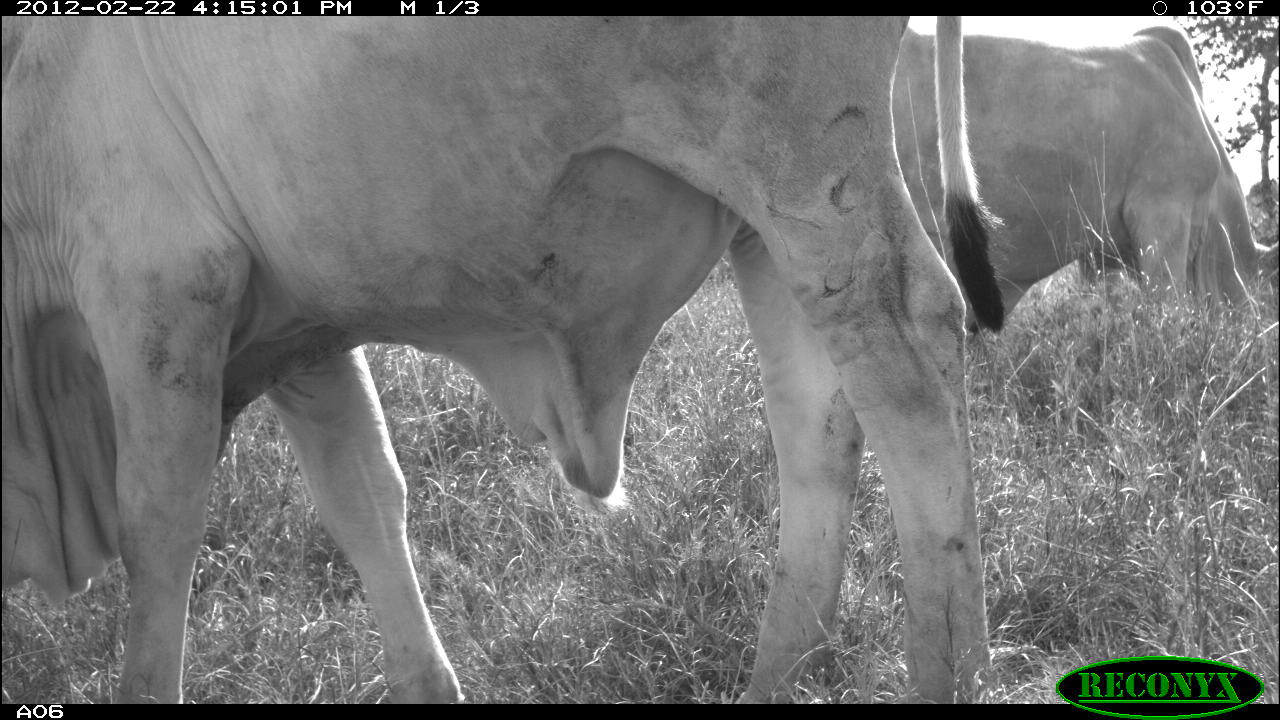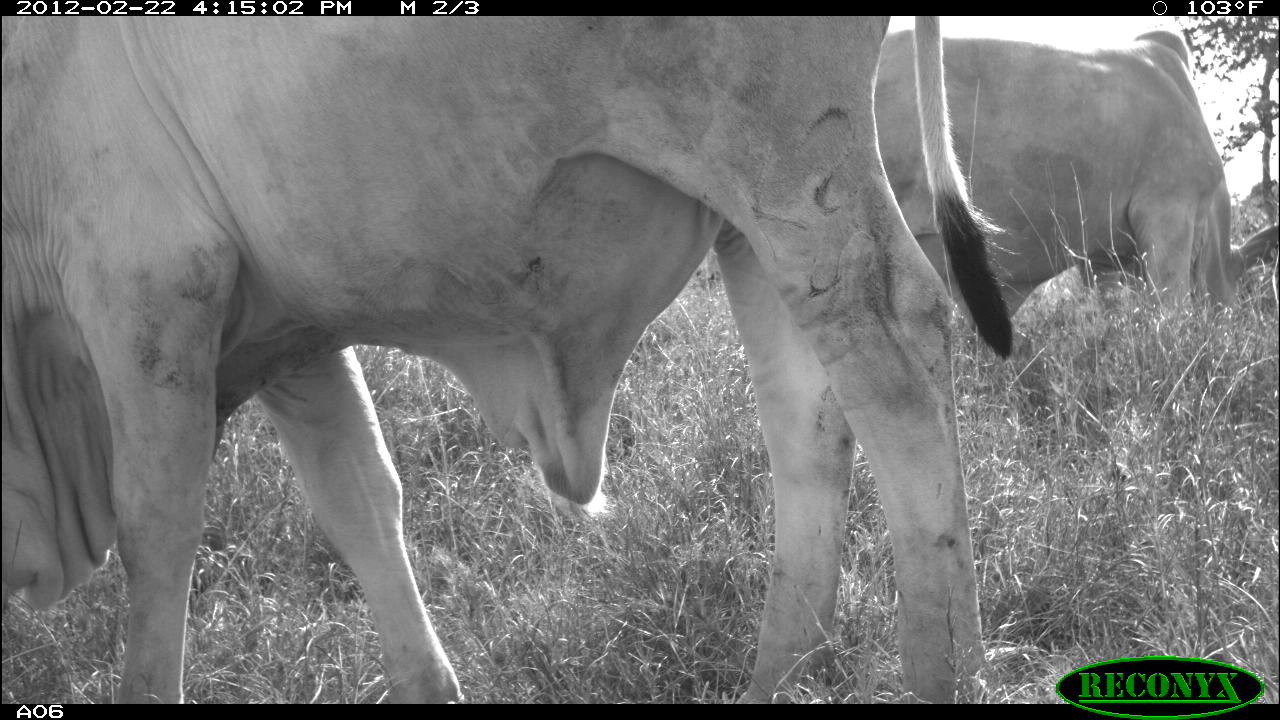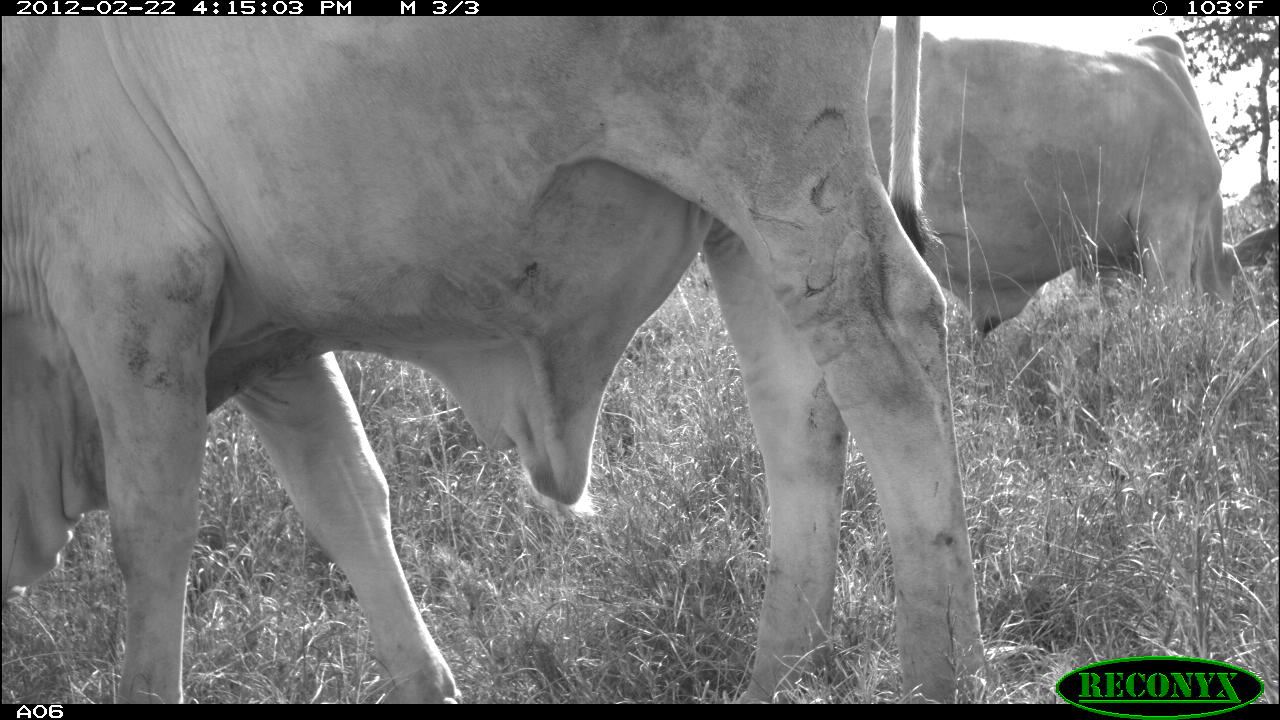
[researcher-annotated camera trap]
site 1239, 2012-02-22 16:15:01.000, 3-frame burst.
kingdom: Animalia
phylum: Chordata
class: Mammalia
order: Artiodactyla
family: Bovidae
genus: Bos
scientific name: Bos taurus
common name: domestic cattle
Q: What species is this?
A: Bos taurus (domestic cattle).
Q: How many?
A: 2.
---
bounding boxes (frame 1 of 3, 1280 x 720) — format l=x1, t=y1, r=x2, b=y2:
bos taurus: l=0, t=15, r=1020, b=700; l=893, t=22, r=1280, b=338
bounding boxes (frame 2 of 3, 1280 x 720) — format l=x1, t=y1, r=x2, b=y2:
bos taurus: l=2, t=16, r=1023, b=704; l=874, t=27, r=1280, b=333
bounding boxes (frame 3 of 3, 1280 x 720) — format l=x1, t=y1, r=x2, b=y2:
bos taurus: l=0, t=15, r=988, b=698; l=867, t=27, r=1280, b=352